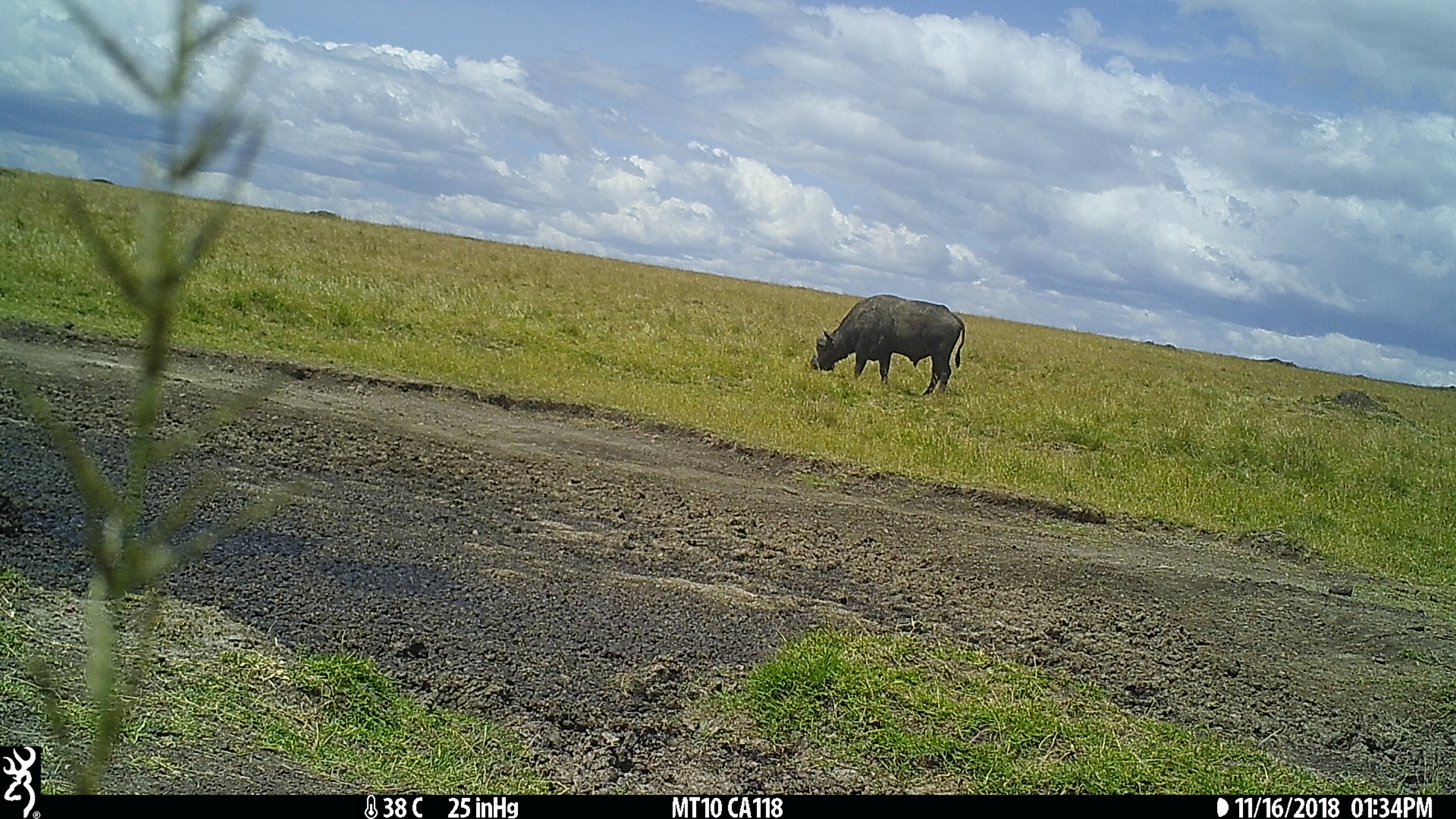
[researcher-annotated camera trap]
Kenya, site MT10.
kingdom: Animalia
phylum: Chordata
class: Mammalia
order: Artiodactyla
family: Bovidae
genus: Syncerus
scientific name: Syncerus caffer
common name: buffalo